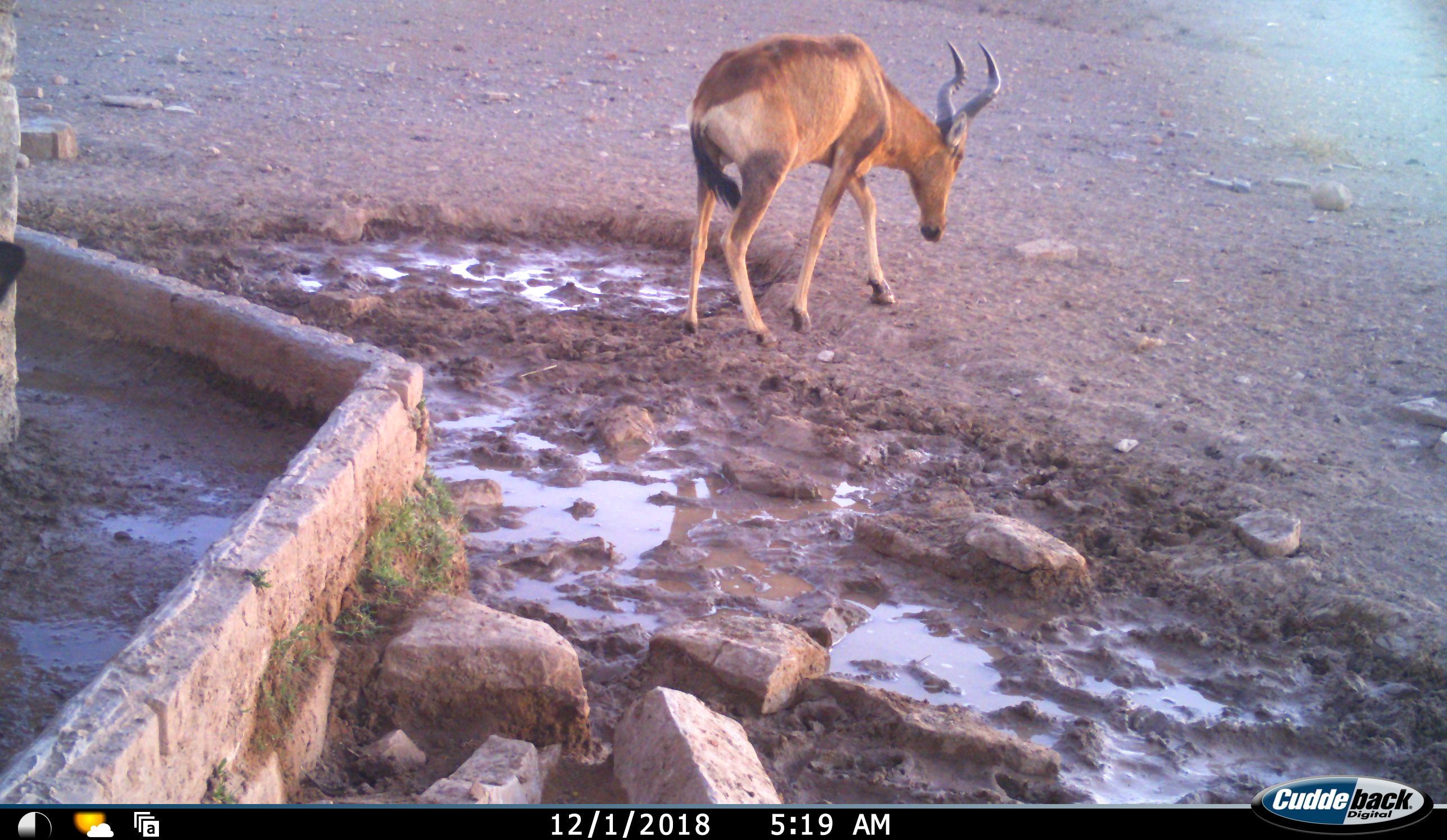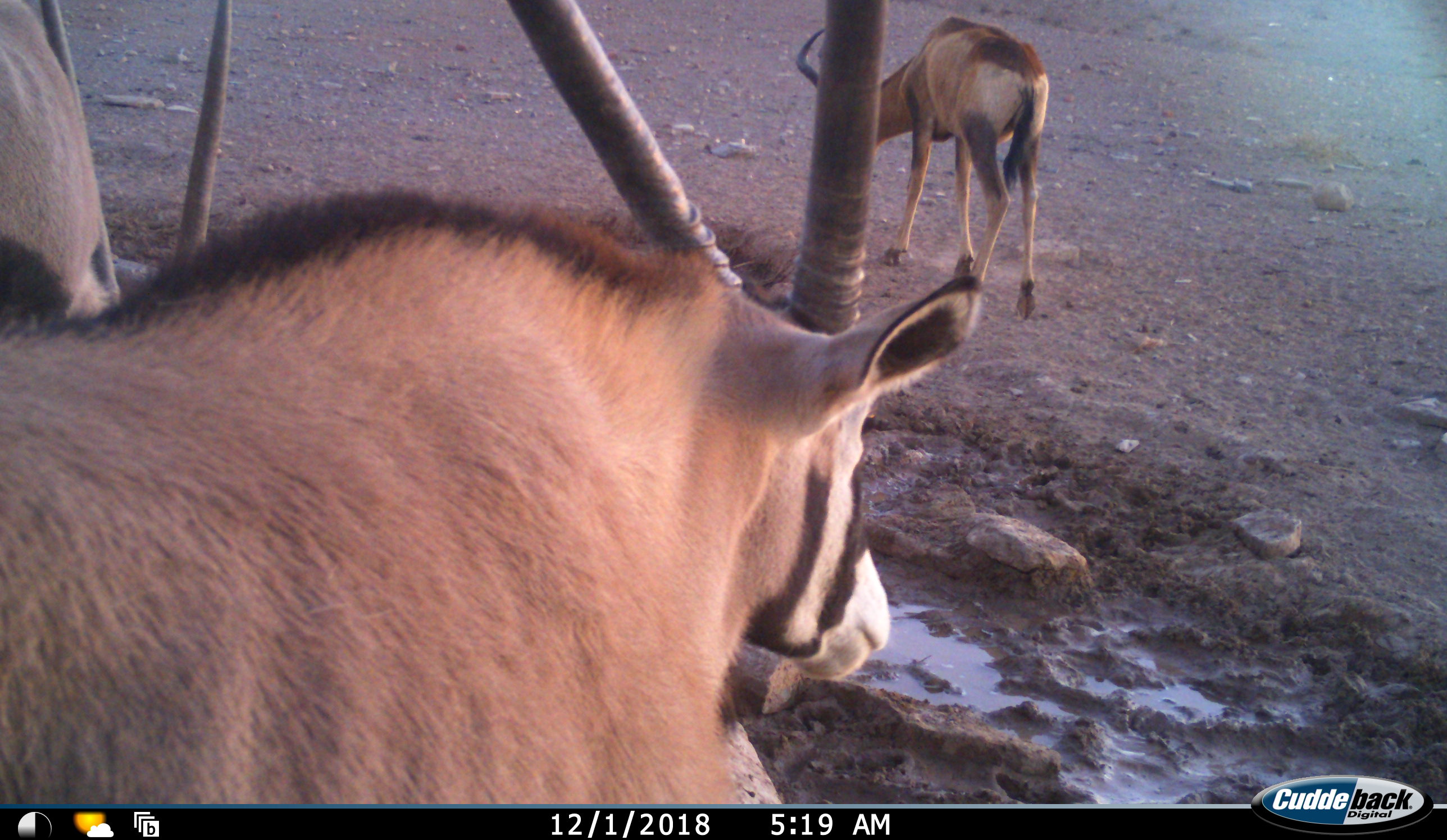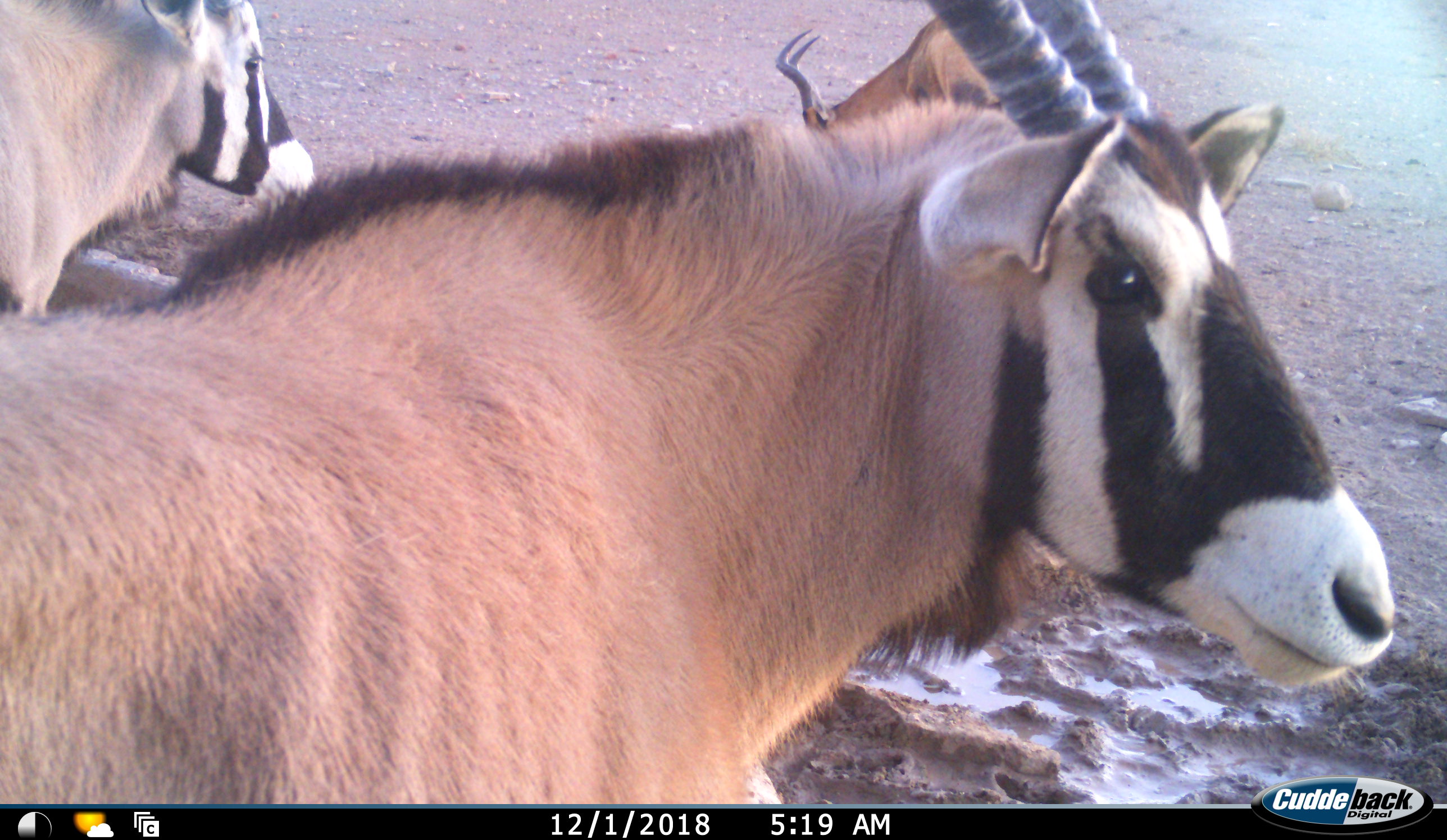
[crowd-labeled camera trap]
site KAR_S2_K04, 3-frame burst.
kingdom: Animalia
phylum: Chordata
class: Mammalia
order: Artiodactyla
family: Bovidae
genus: Oryx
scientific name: Oryx gazella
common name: gemsbok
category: oryx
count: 2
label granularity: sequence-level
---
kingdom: Animalia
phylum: Chordata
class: Mammalia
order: Artiodactyla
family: Bovidae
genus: Alcelaphus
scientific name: Alcelaphus buselaphus caama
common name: red hartebeest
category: hartebeestred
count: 1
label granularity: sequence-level